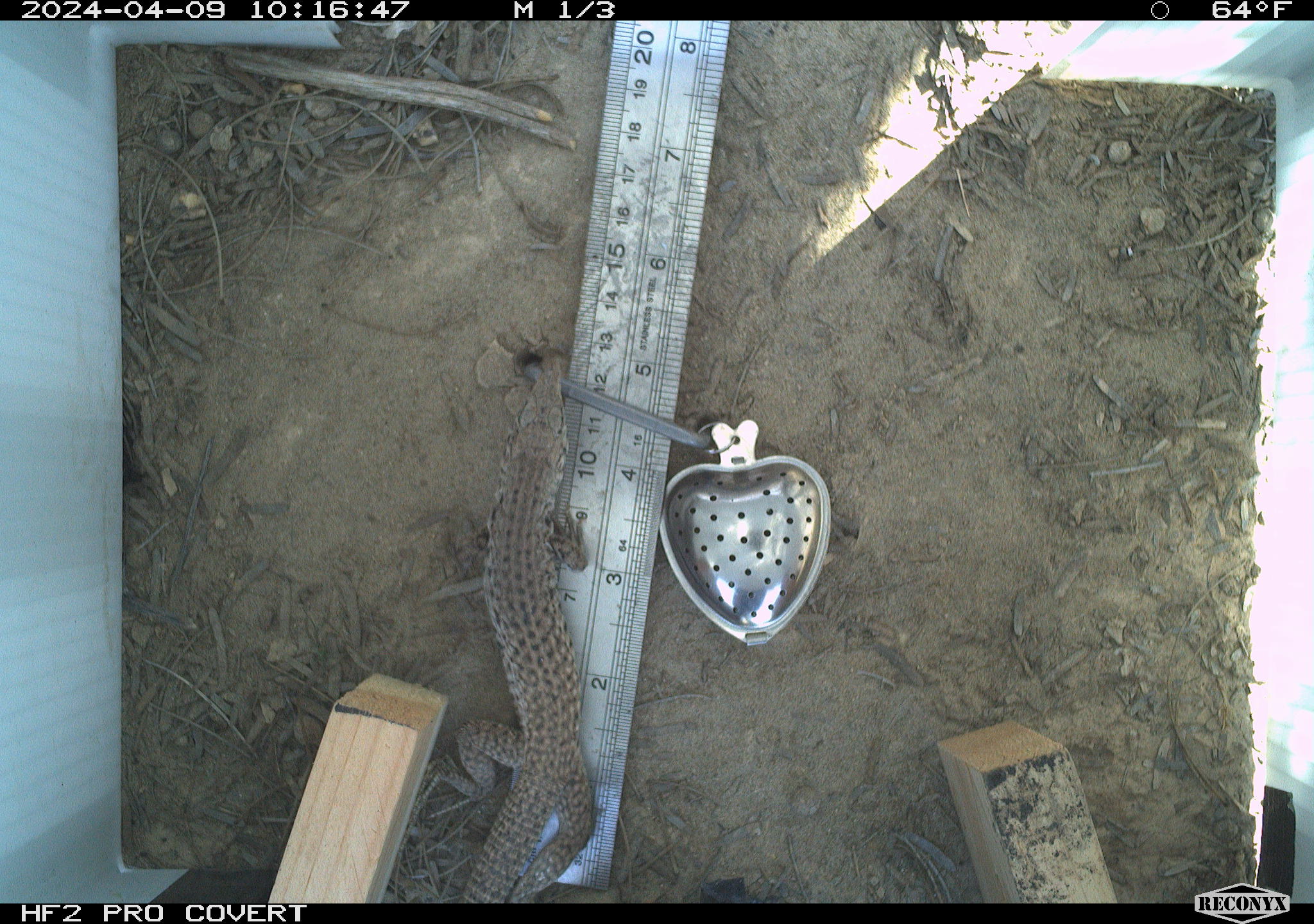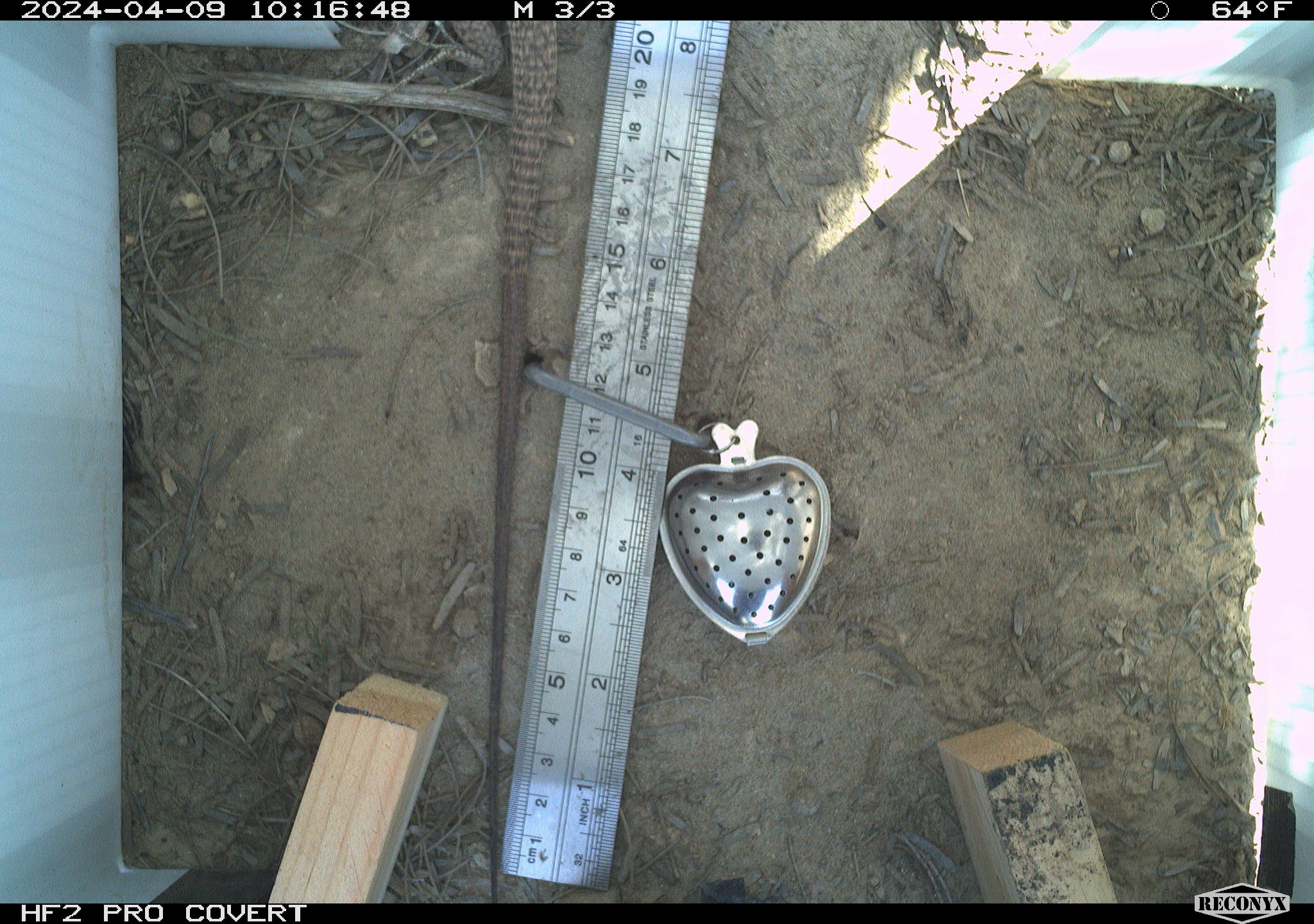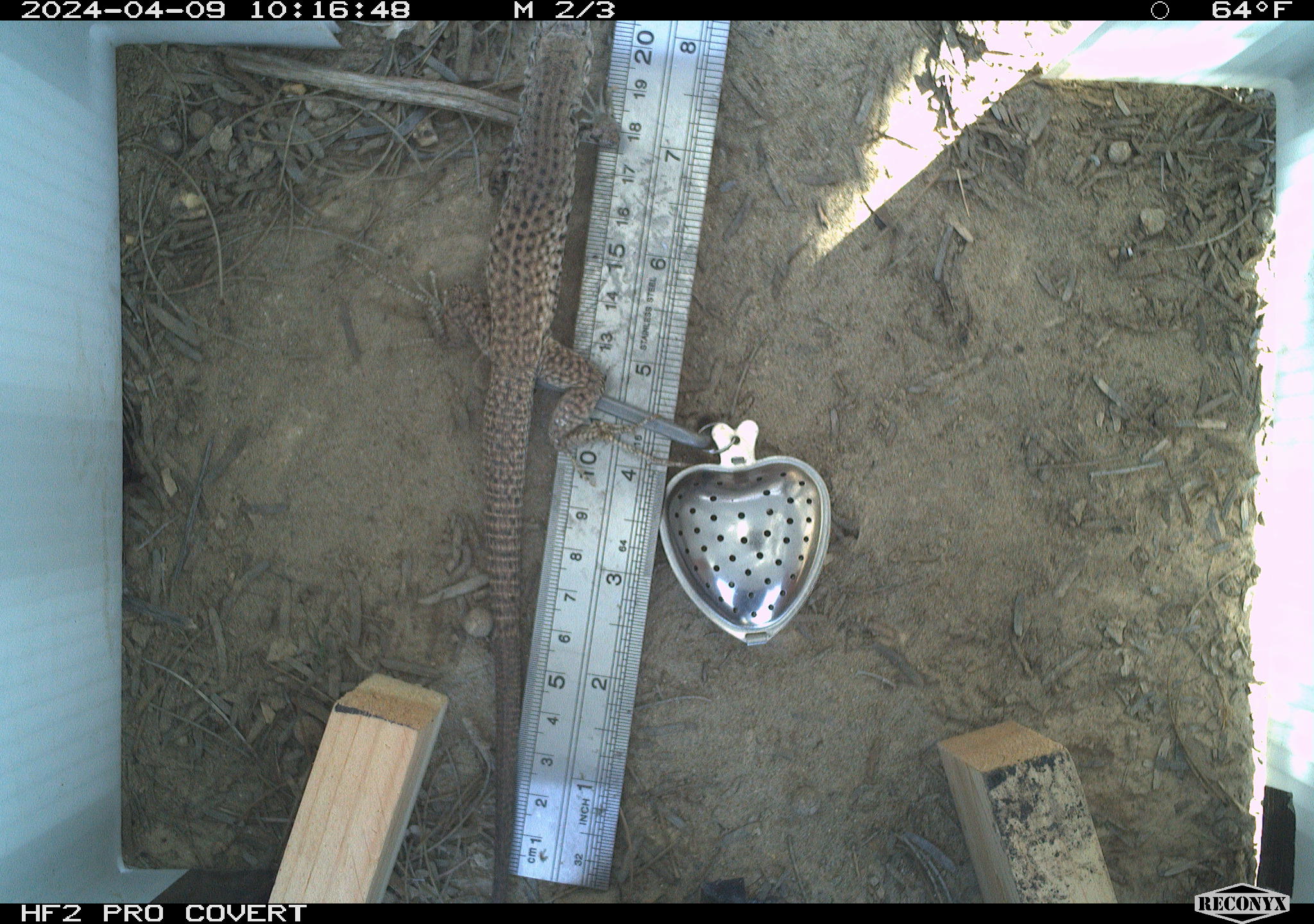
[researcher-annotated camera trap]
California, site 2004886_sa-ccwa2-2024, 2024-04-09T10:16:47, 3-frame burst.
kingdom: Animalia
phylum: Chordata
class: Reptilia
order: Squamata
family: Teiidae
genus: Aspidoscelis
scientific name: Aspidoscelis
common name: whiptail lizards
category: aspidoscelis species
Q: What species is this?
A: Aspidoscelis species (whiptail lizards) (Aspidoscelis).